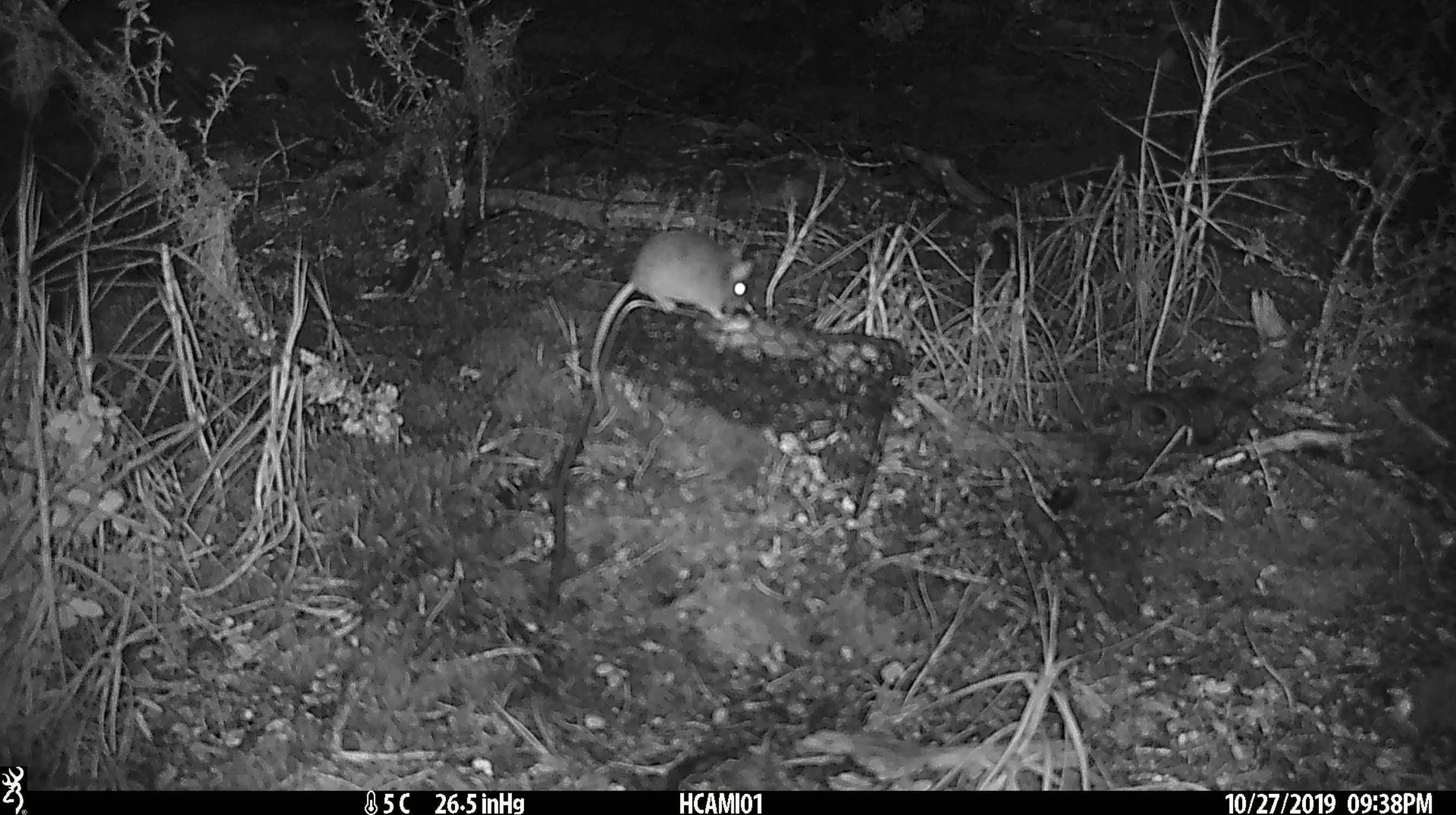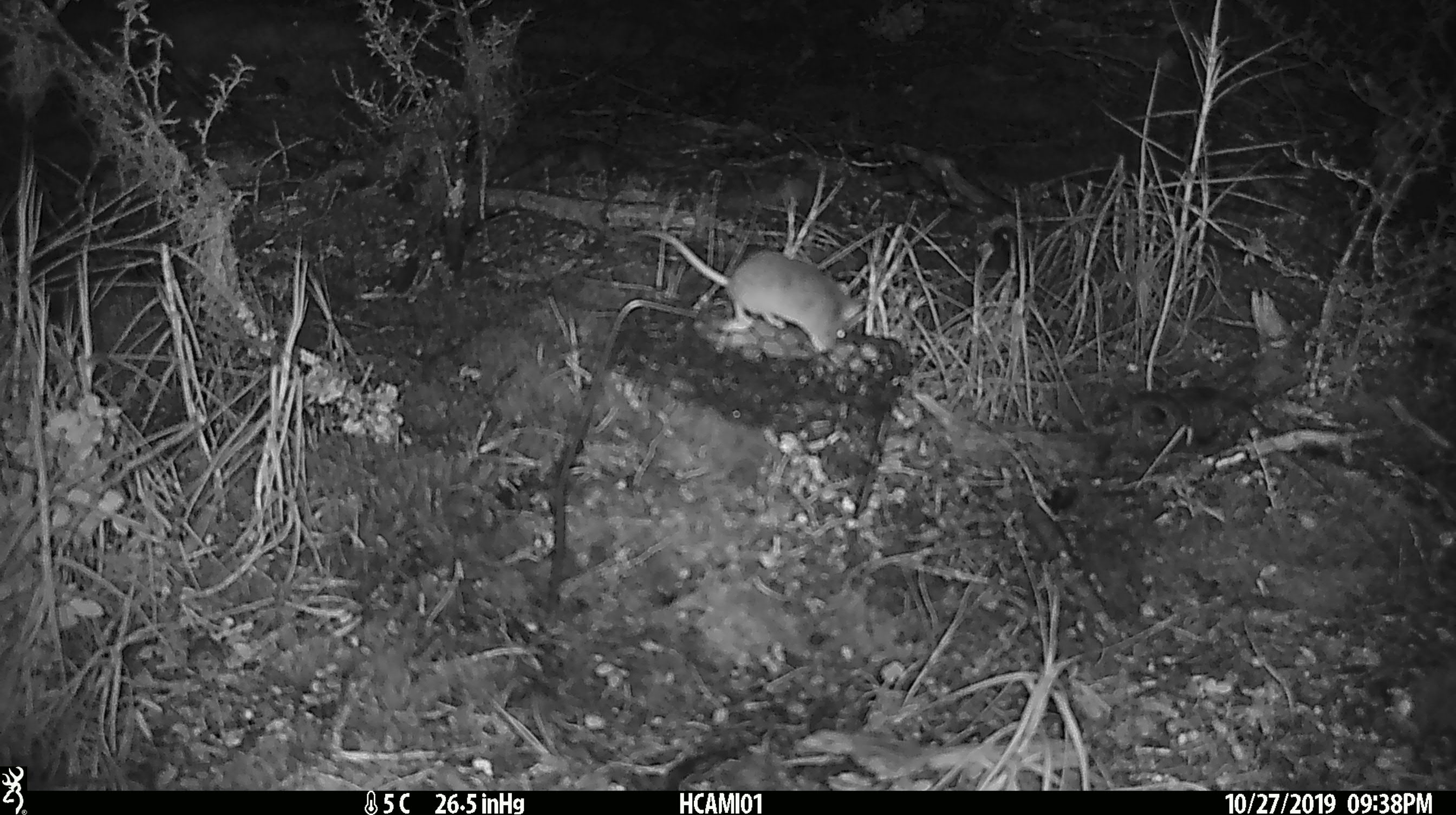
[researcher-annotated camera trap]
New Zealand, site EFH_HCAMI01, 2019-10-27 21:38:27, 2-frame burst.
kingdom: Animalia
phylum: Chordata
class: Mammalia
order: Rodentia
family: Muridae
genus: Mus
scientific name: Mus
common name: mouse